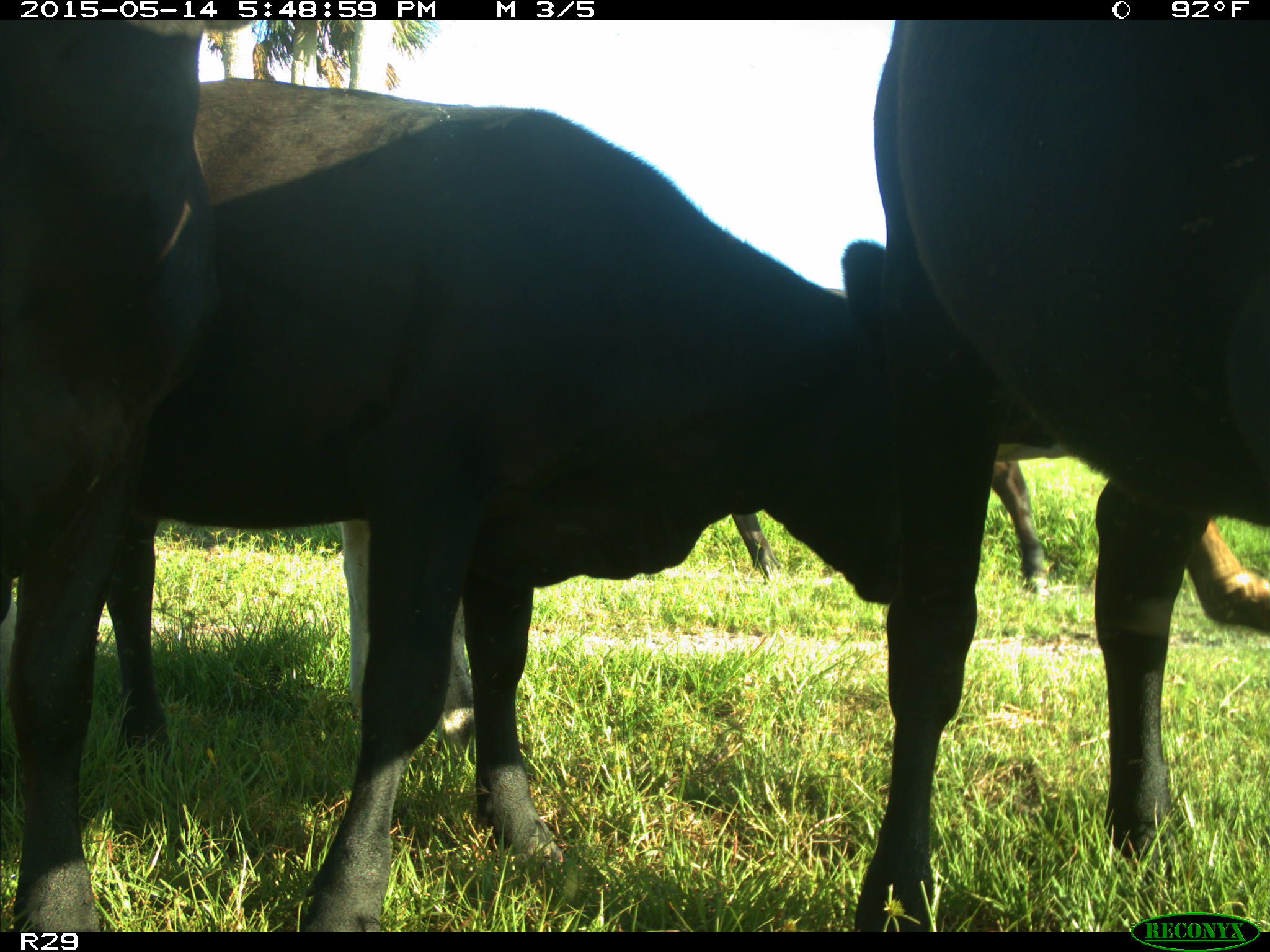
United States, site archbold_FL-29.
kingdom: Animalia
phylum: Chordata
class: Mammalia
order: Artiodactyla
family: Bovidae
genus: Bos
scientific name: Bos taurus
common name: domestic cow